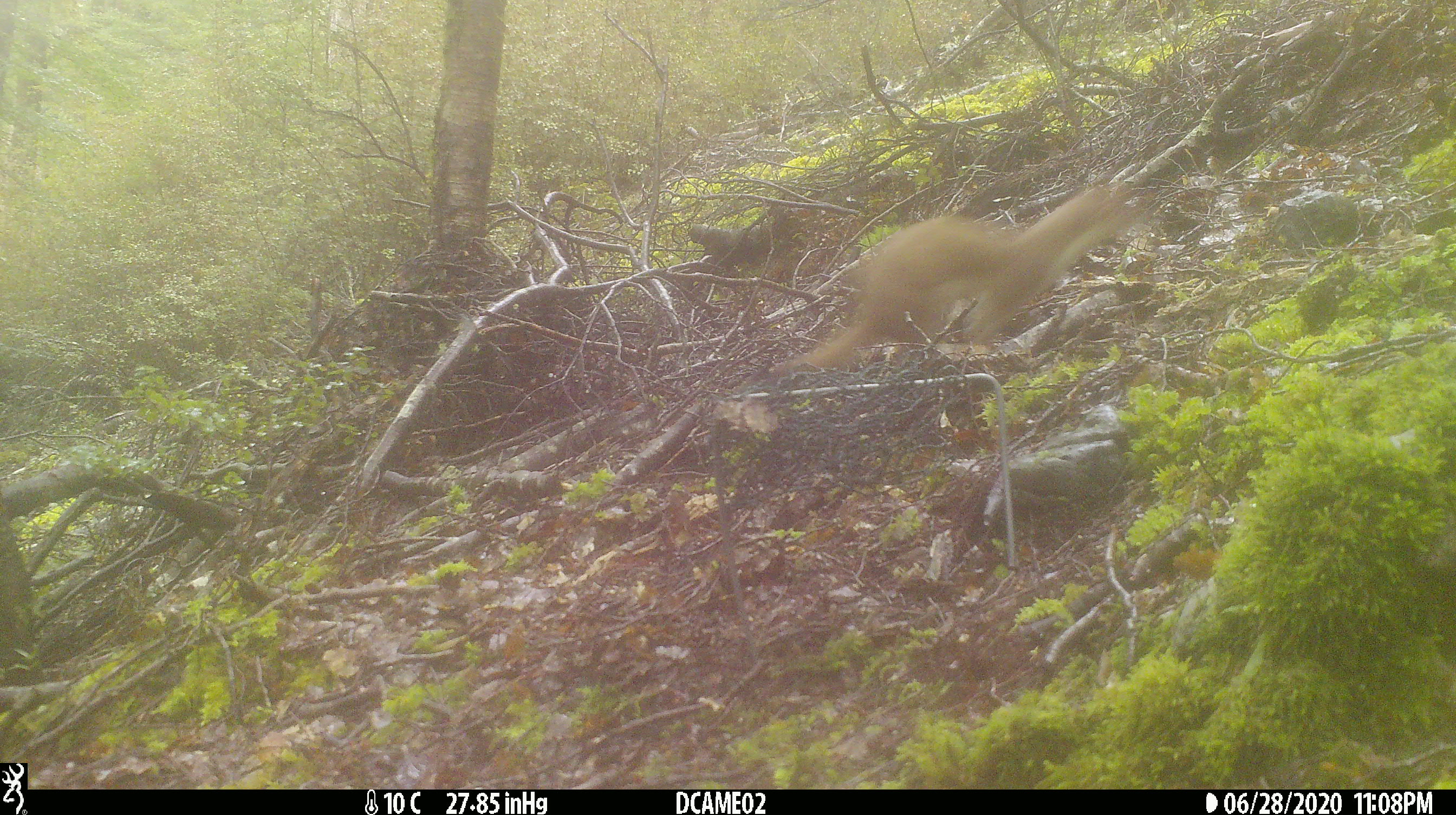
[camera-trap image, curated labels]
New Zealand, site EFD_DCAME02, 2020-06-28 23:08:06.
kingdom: Animalia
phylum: Chordata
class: Mammalia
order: Carnivora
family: Mustelidae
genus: Mustela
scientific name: Mustela erminea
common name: stoat